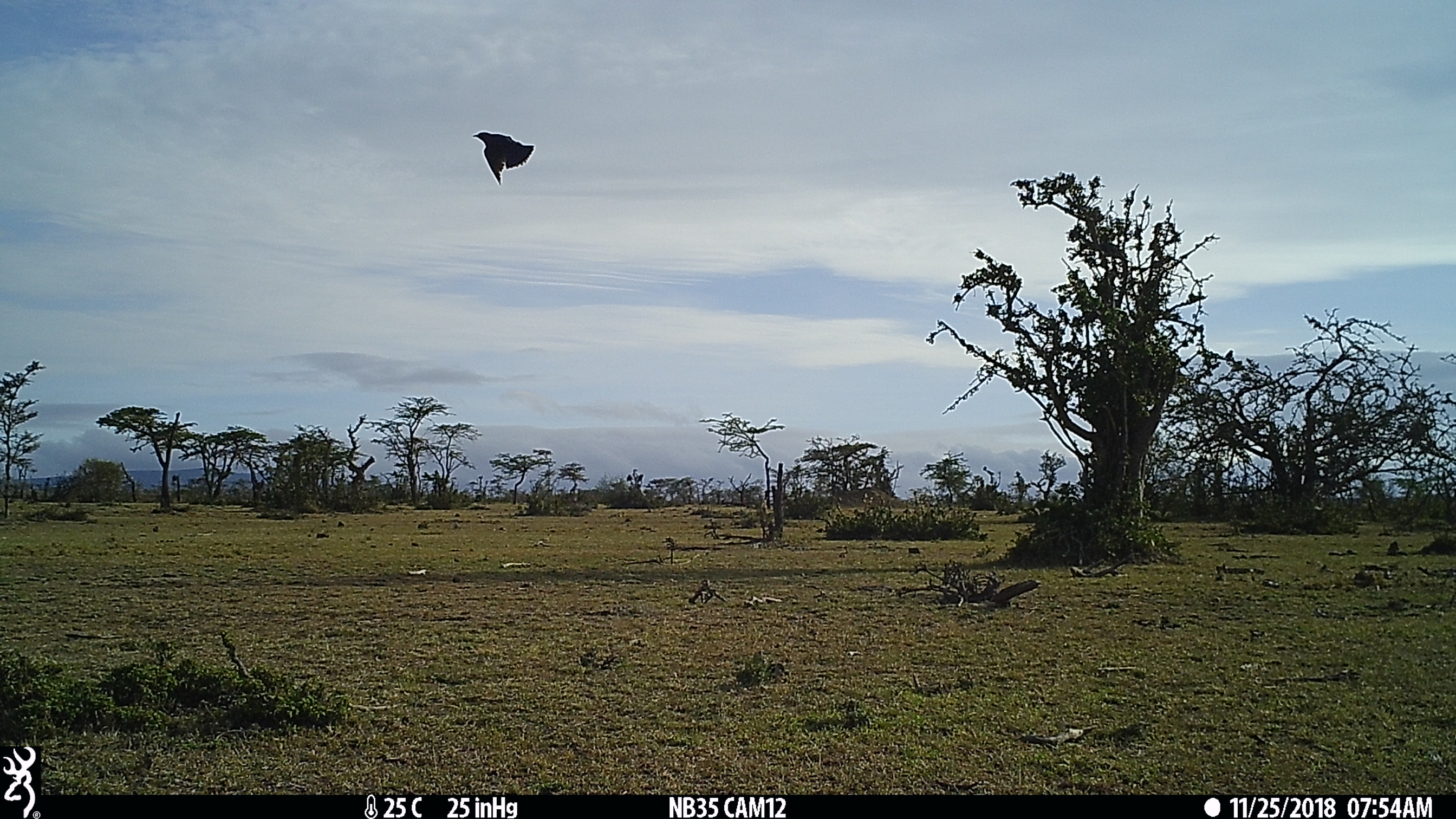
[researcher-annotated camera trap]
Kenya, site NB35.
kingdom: Animalia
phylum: Chordata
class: Aves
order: Passeriformes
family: Sturnidae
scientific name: Sturnidae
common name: starling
Starling (Sturnidae).